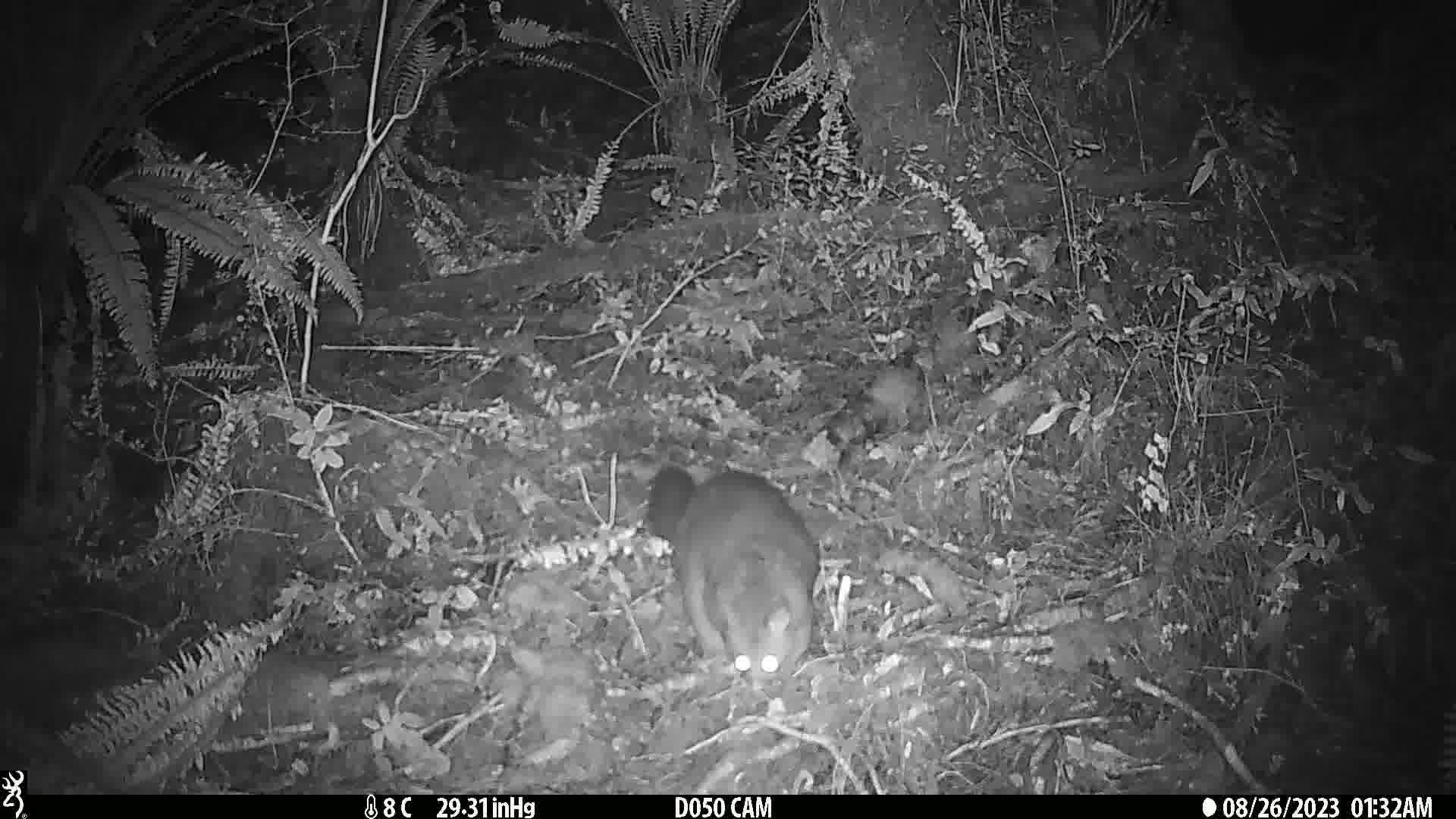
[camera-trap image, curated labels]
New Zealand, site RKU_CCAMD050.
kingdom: Animalia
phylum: Chordata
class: Mammalia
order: Diprotodontia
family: Phalangeridae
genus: Trichosurus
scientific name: Trichosurus vulpecula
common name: common brushtail possum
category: possum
Possum (common brushtail possum) (Trichosurus vulpecula).